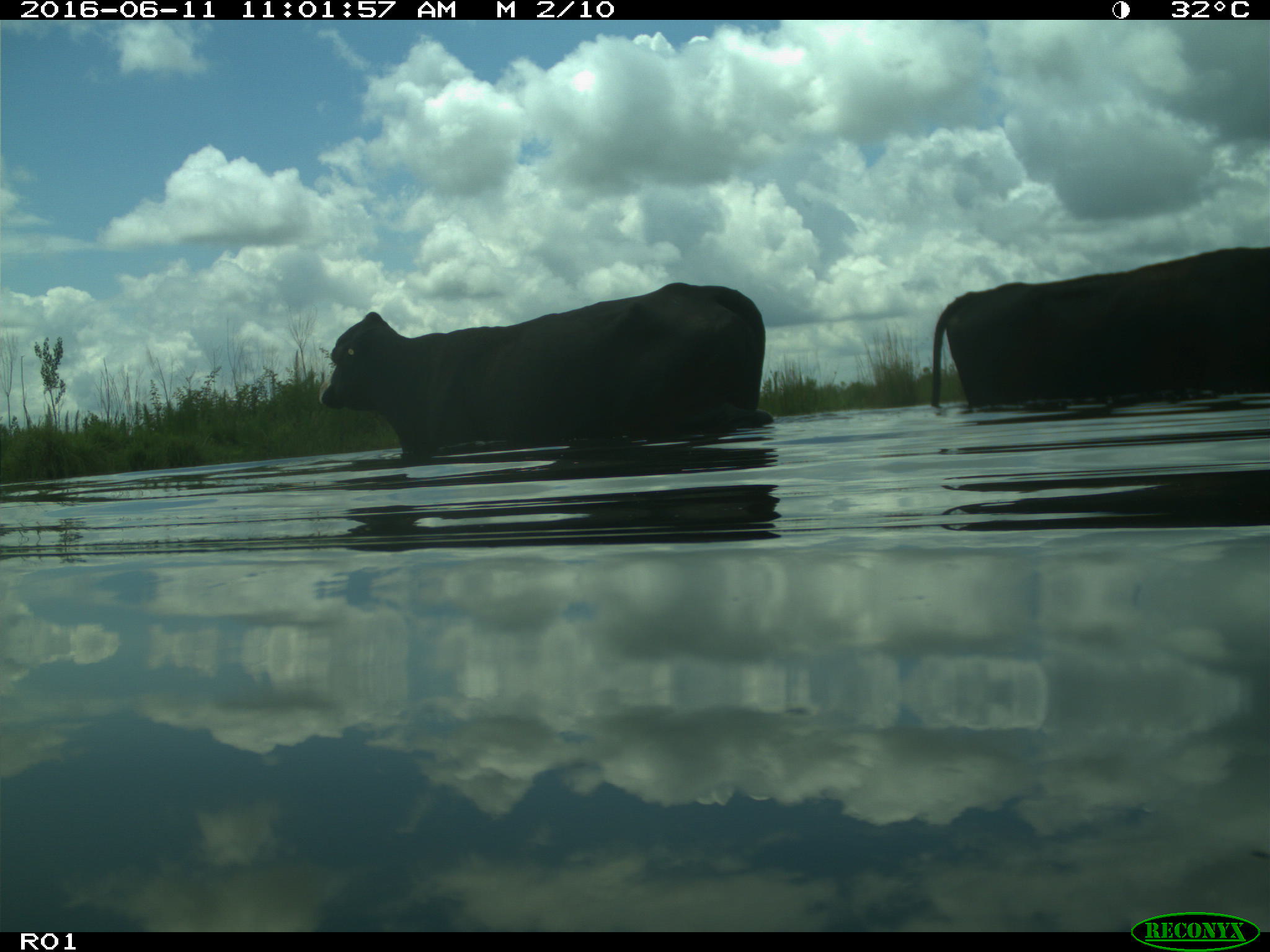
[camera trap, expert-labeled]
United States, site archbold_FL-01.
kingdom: Animalia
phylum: Chordata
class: Mammalia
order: Artiodactyla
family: Bovidae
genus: Bos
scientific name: Bos taurus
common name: domestic cow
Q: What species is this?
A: Bos taurus (domestic cow).